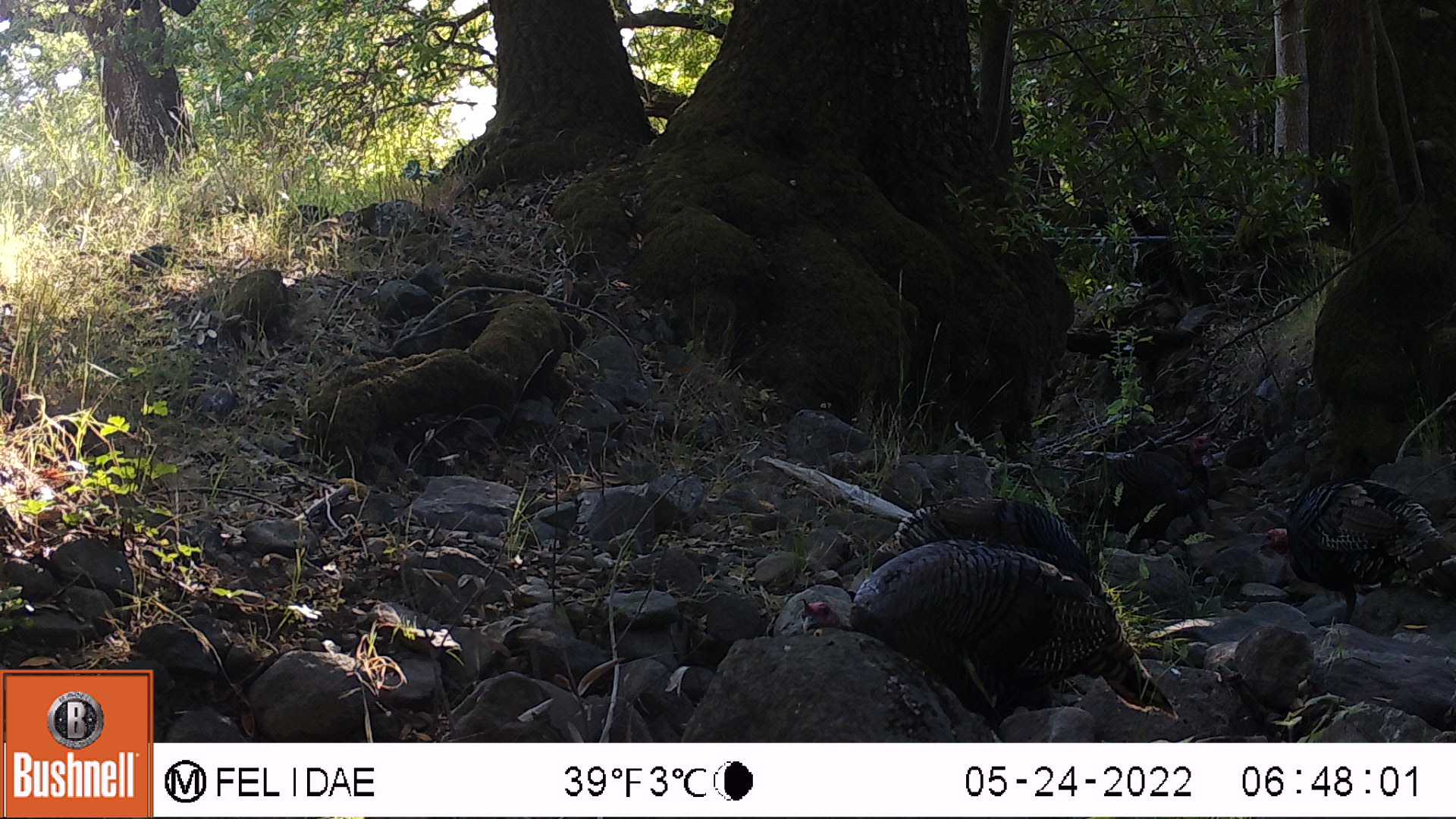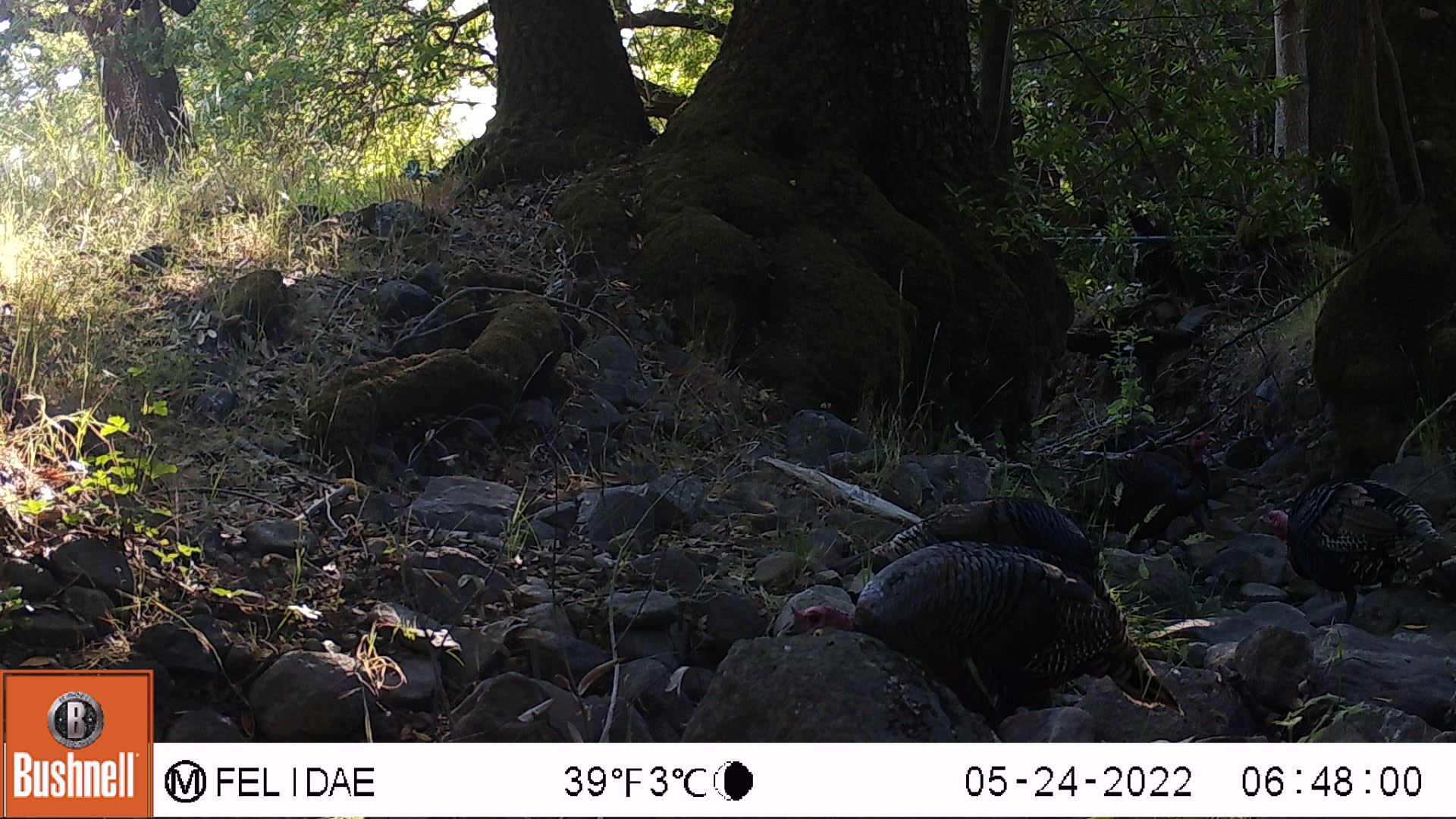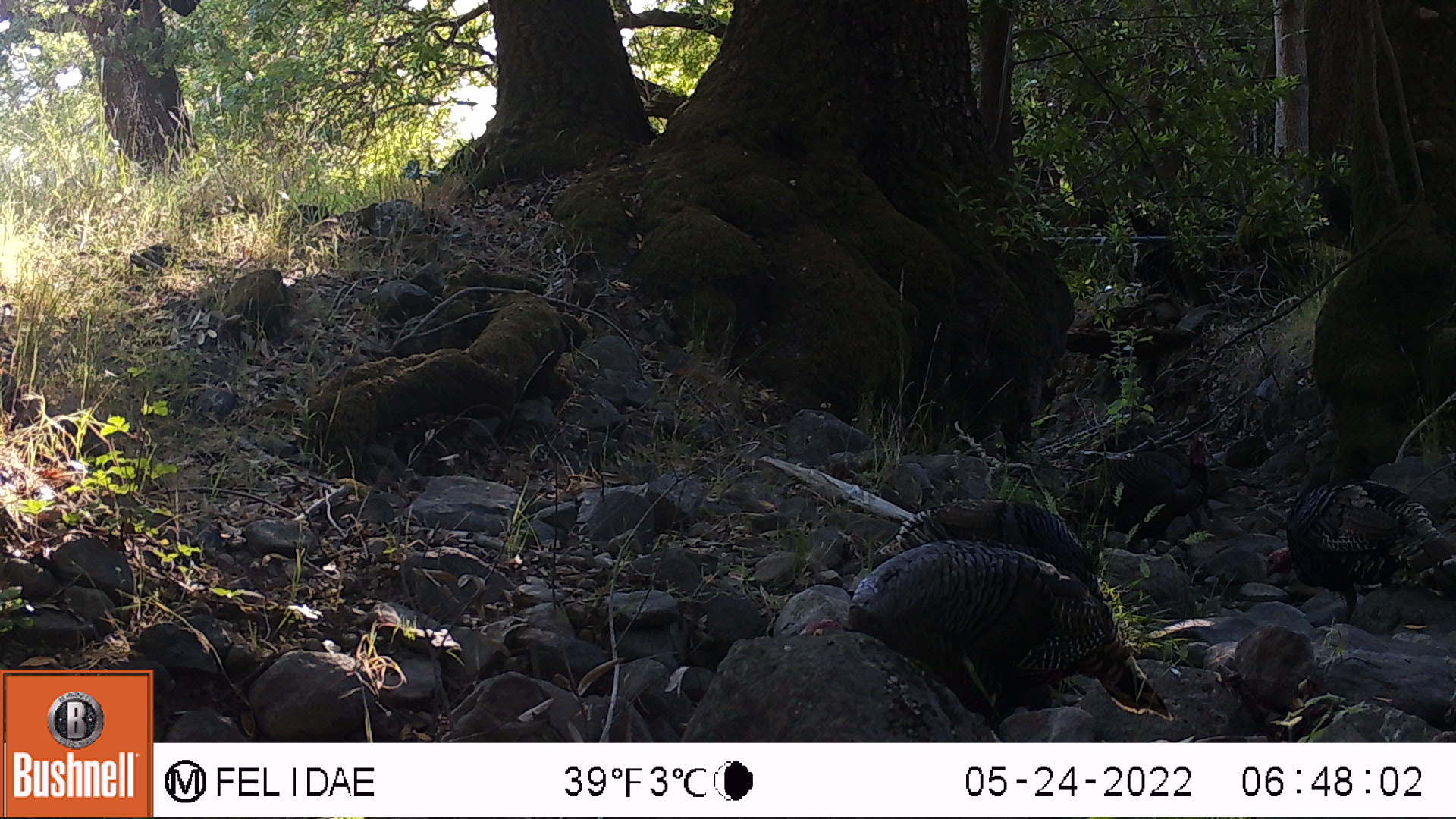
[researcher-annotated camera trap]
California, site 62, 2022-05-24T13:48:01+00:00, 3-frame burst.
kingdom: Animalia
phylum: Chordata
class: Aves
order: Galliformes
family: Phasianidae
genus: Meleagris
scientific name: Meleagris gallopavo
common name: turkey